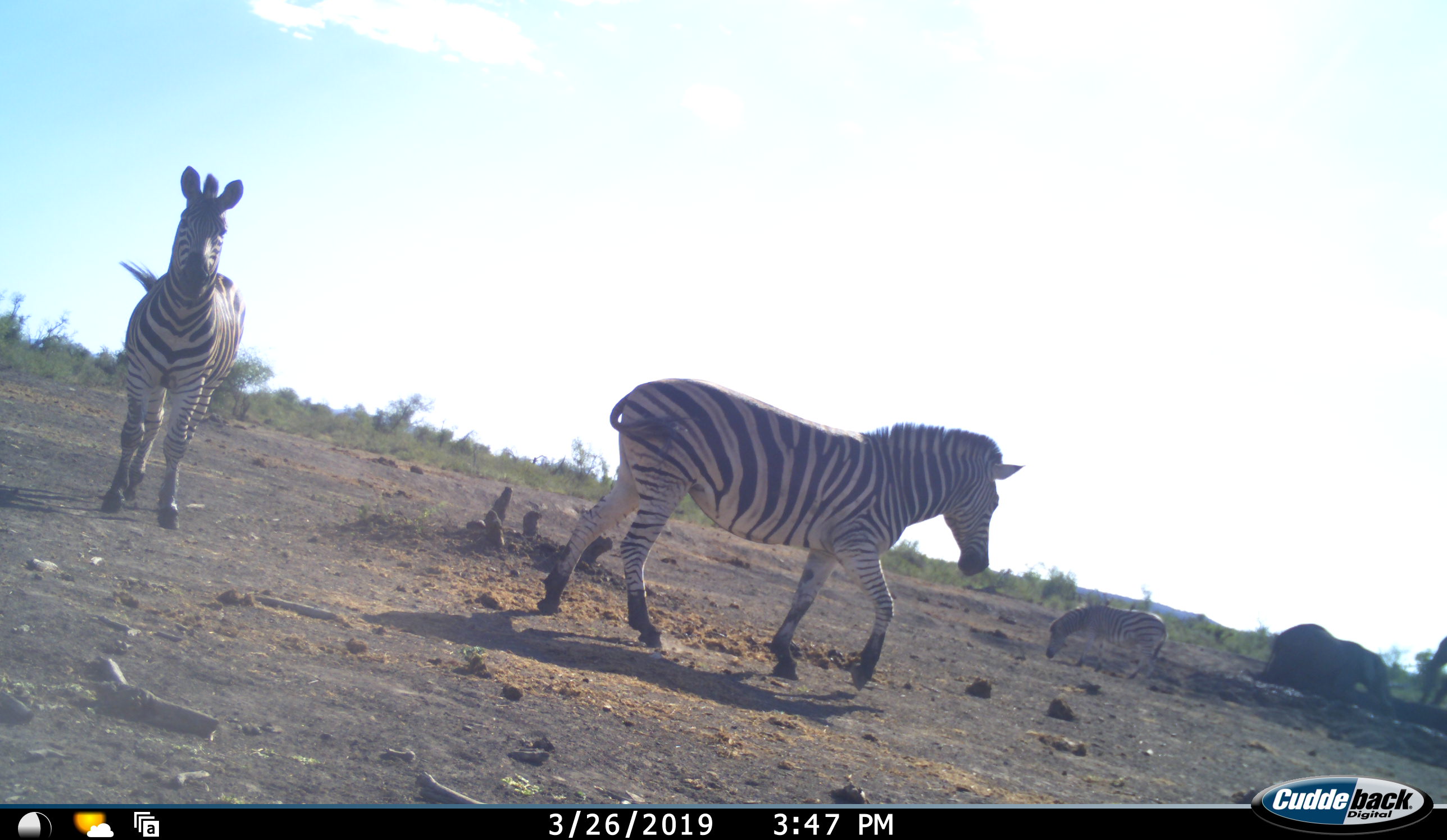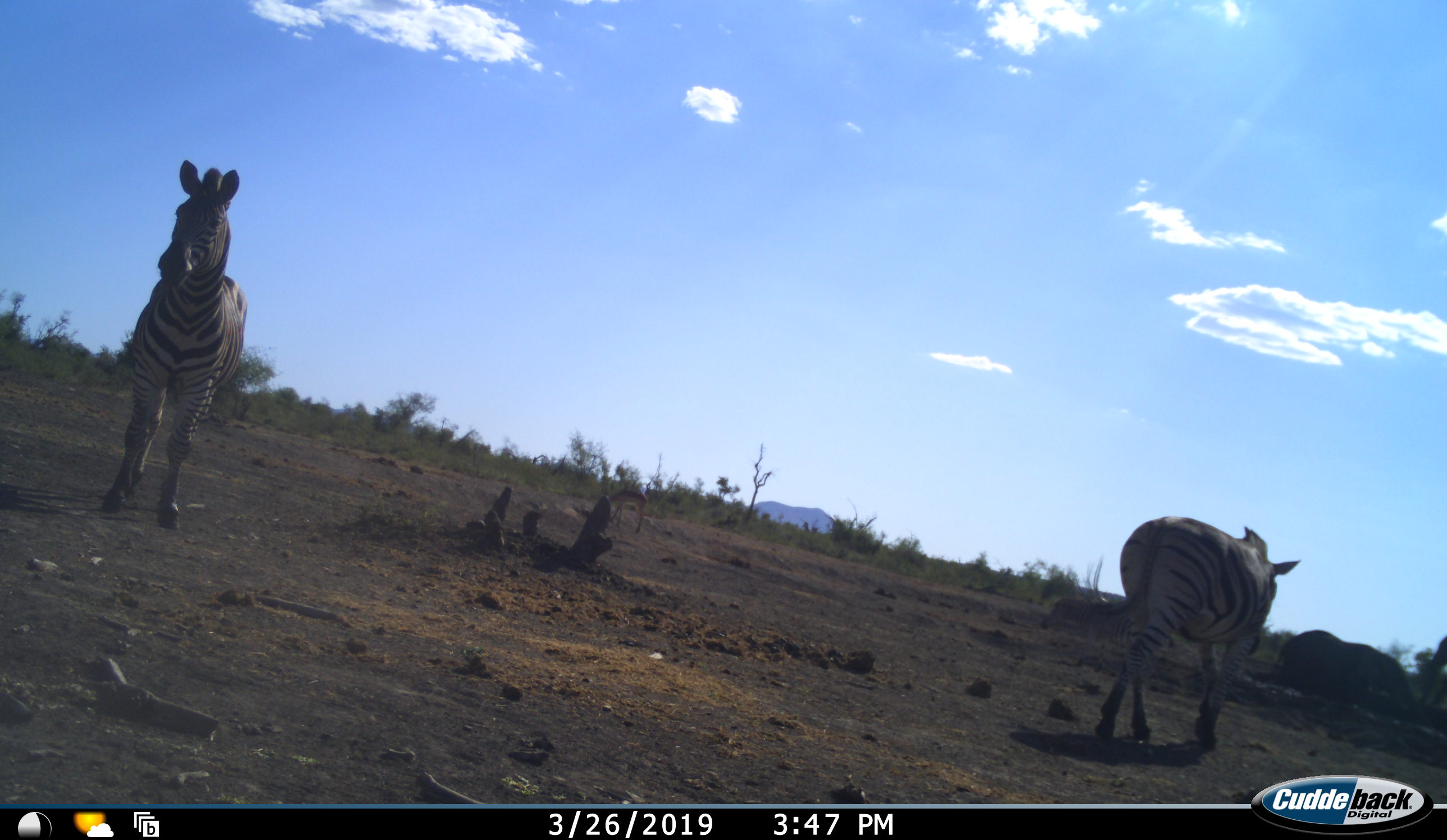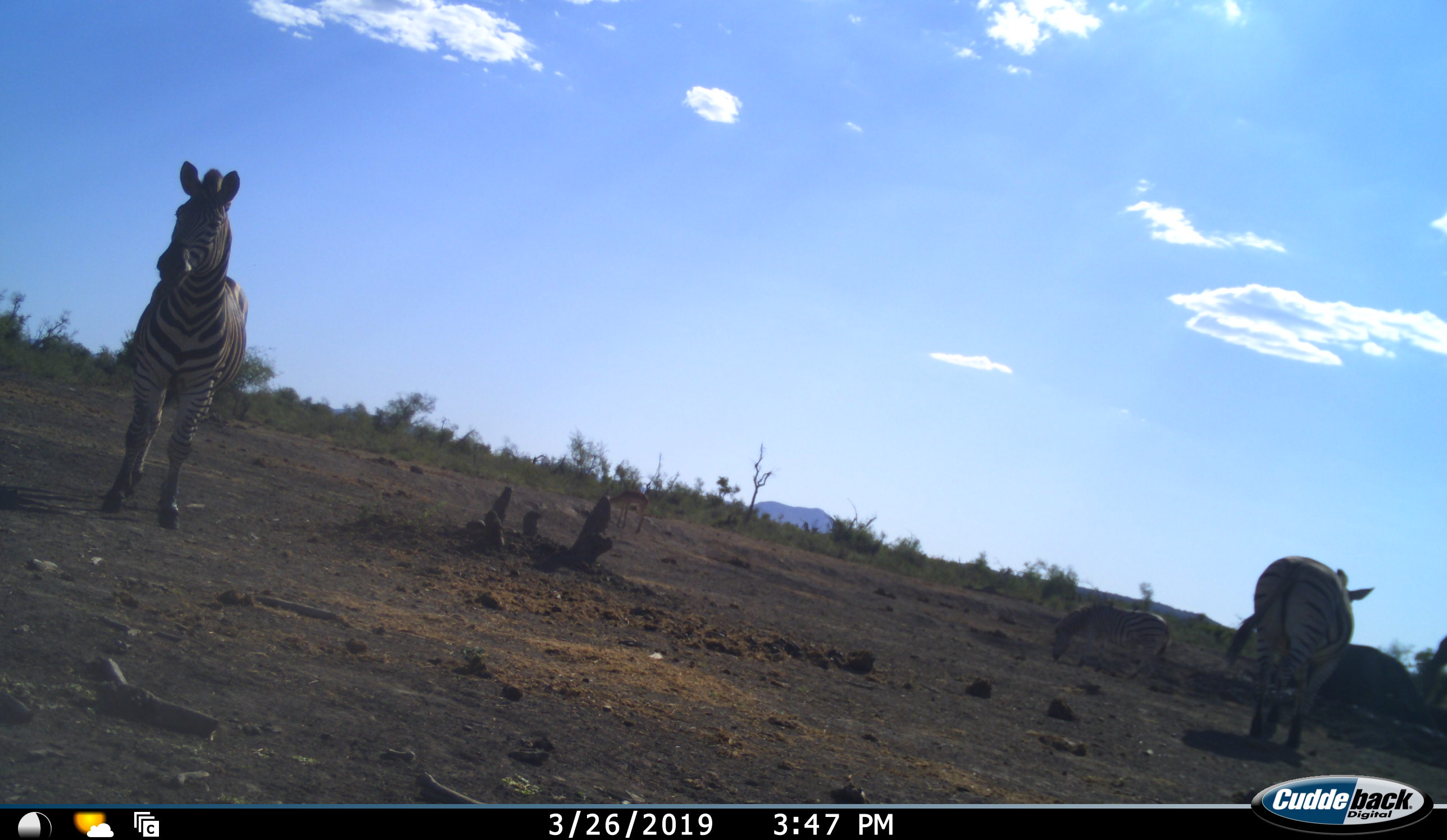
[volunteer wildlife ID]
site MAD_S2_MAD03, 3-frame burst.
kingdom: Animalia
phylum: Chordata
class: Mammalia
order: Proboscidea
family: Elephantidae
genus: Loxodonta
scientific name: Loxodonta africana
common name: african bush elephant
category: elephant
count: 2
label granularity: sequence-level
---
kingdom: Animalia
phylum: Chordata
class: Mammalia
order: Perissodactyla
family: Equidae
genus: Equus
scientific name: Equus quagga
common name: plains zebra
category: zebraplains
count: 3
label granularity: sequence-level